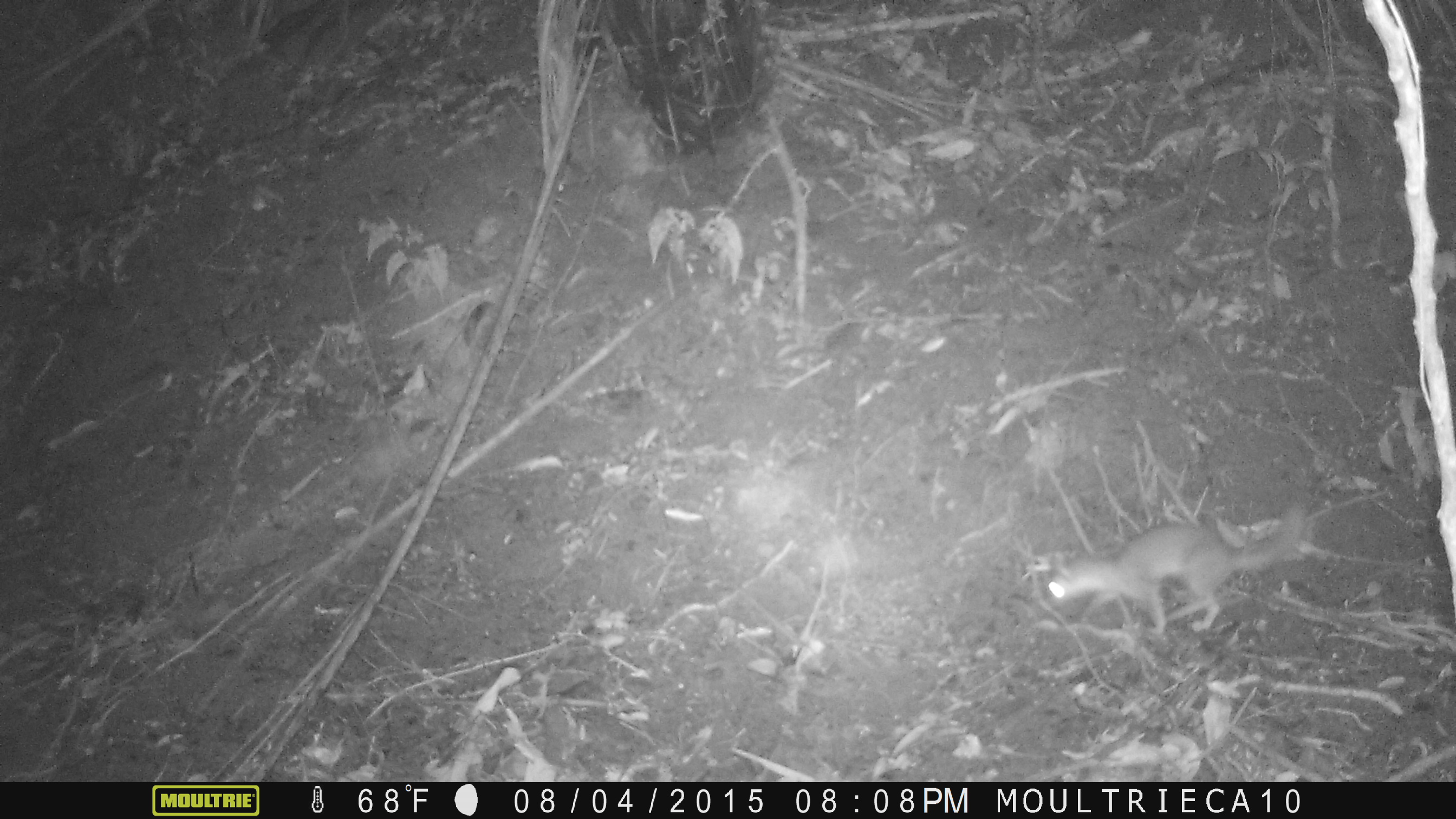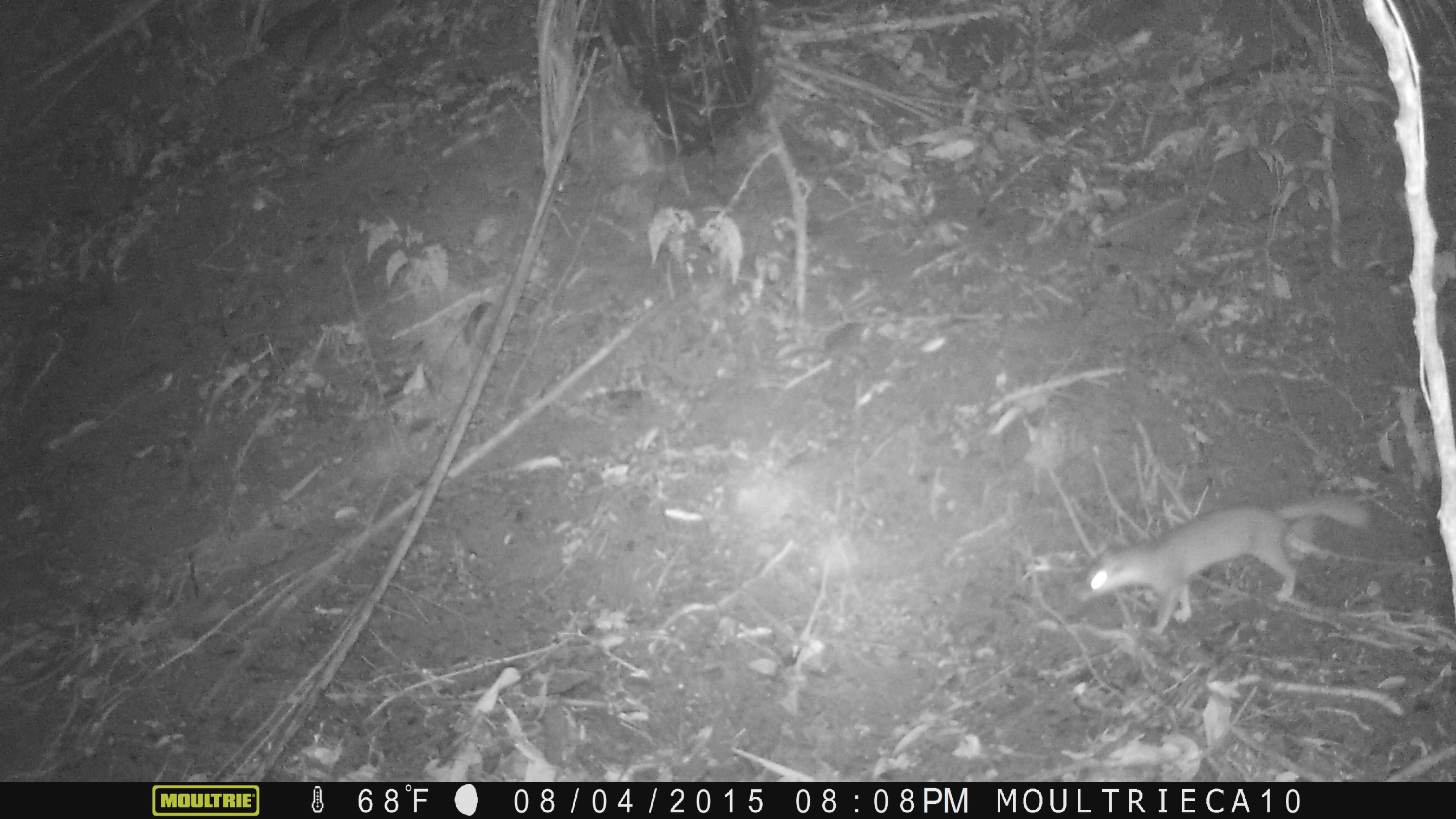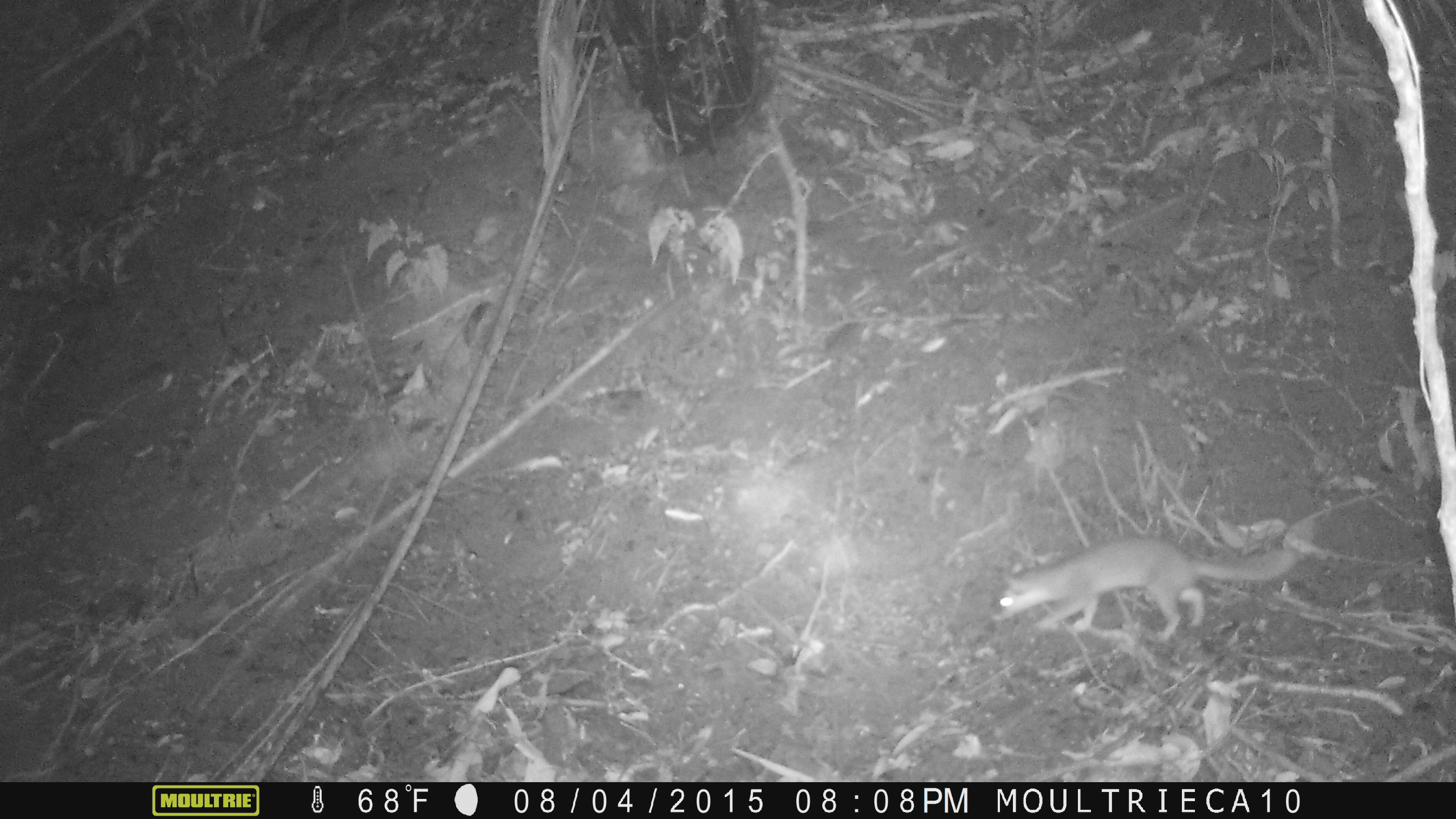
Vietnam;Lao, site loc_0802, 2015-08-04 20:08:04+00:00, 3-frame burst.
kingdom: Animalia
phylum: Chordata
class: Mammalia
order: Carnivora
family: Mustelidae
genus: Melogale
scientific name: Melogale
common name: ferret badger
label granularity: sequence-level